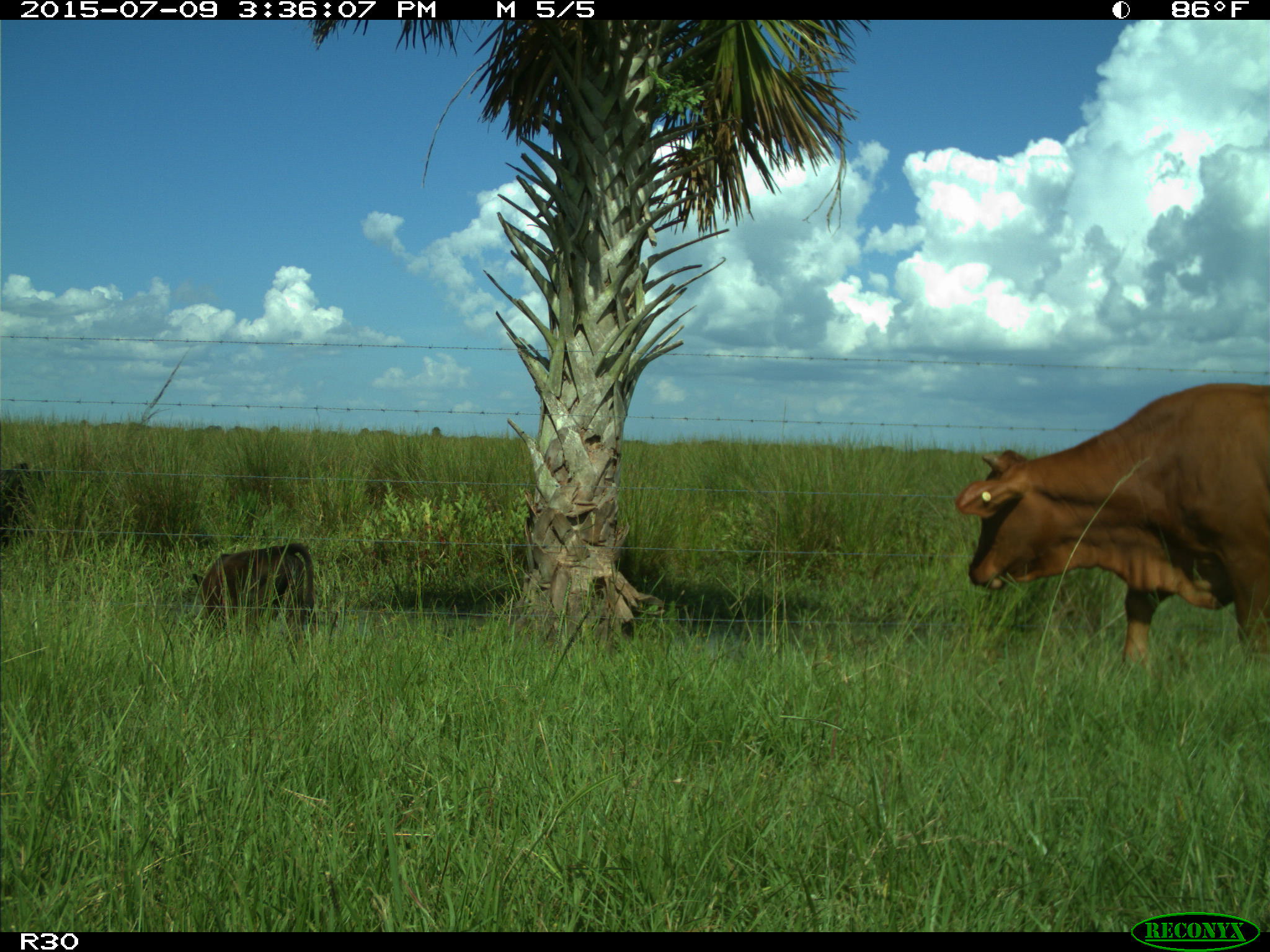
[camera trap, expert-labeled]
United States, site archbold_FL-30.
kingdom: Animalia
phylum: Chordata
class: Mammalia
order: Artiodactyla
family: Bovidae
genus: Bos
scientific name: Bos taurus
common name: domestic cow